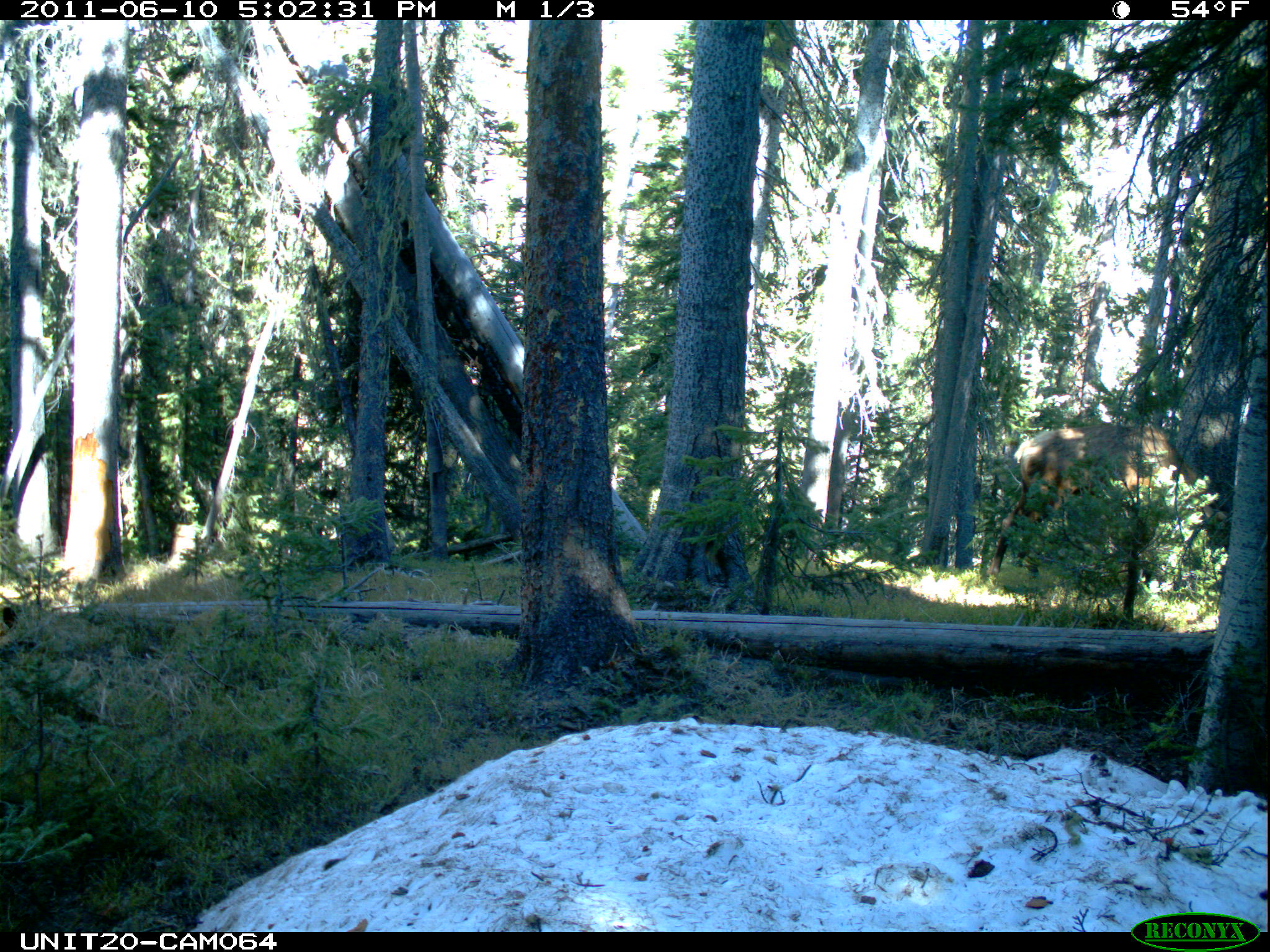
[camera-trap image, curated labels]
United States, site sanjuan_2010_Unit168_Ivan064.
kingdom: Animalia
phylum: Chordata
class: Mammalia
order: Artiodactyla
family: Cervidae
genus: Cervus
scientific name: Cervus elaphus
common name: red deer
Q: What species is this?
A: Cervus elaphus (red deer).